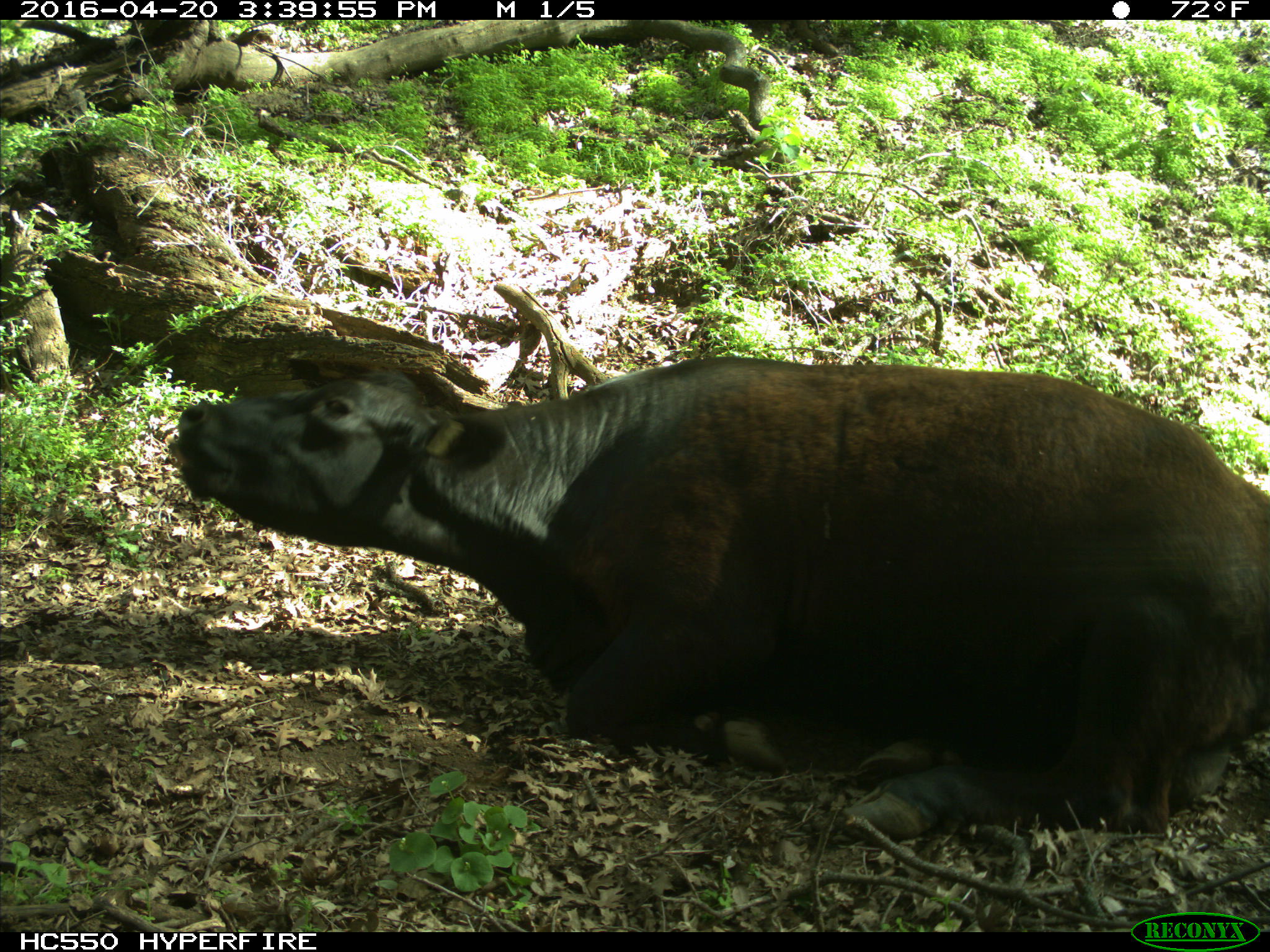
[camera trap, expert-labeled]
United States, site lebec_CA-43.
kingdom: Animalia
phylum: Chordata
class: Mammalia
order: Artiodactyla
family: Bovidae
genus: Bos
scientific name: Bos taurus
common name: domestic cow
Bos taurus (domestic cow).